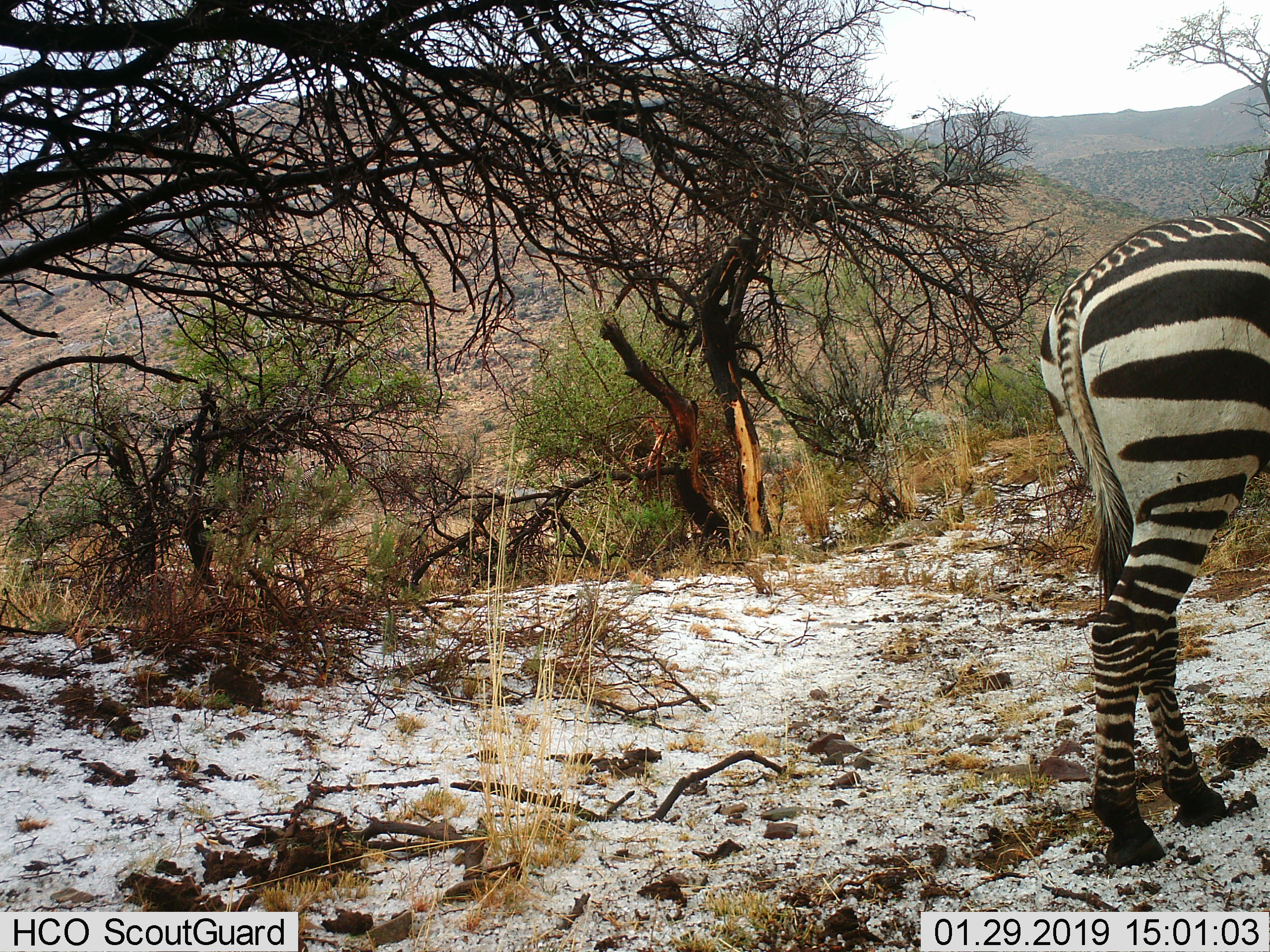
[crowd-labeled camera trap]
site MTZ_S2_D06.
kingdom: Animalia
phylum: Chordata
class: Mammalia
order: Perissodactyla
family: Equidae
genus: Equus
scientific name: Equus zebra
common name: mountain zebra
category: zebramountain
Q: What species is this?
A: Zebramountain (mountain zebra) (Equus zebra).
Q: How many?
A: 1.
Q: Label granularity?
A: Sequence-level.